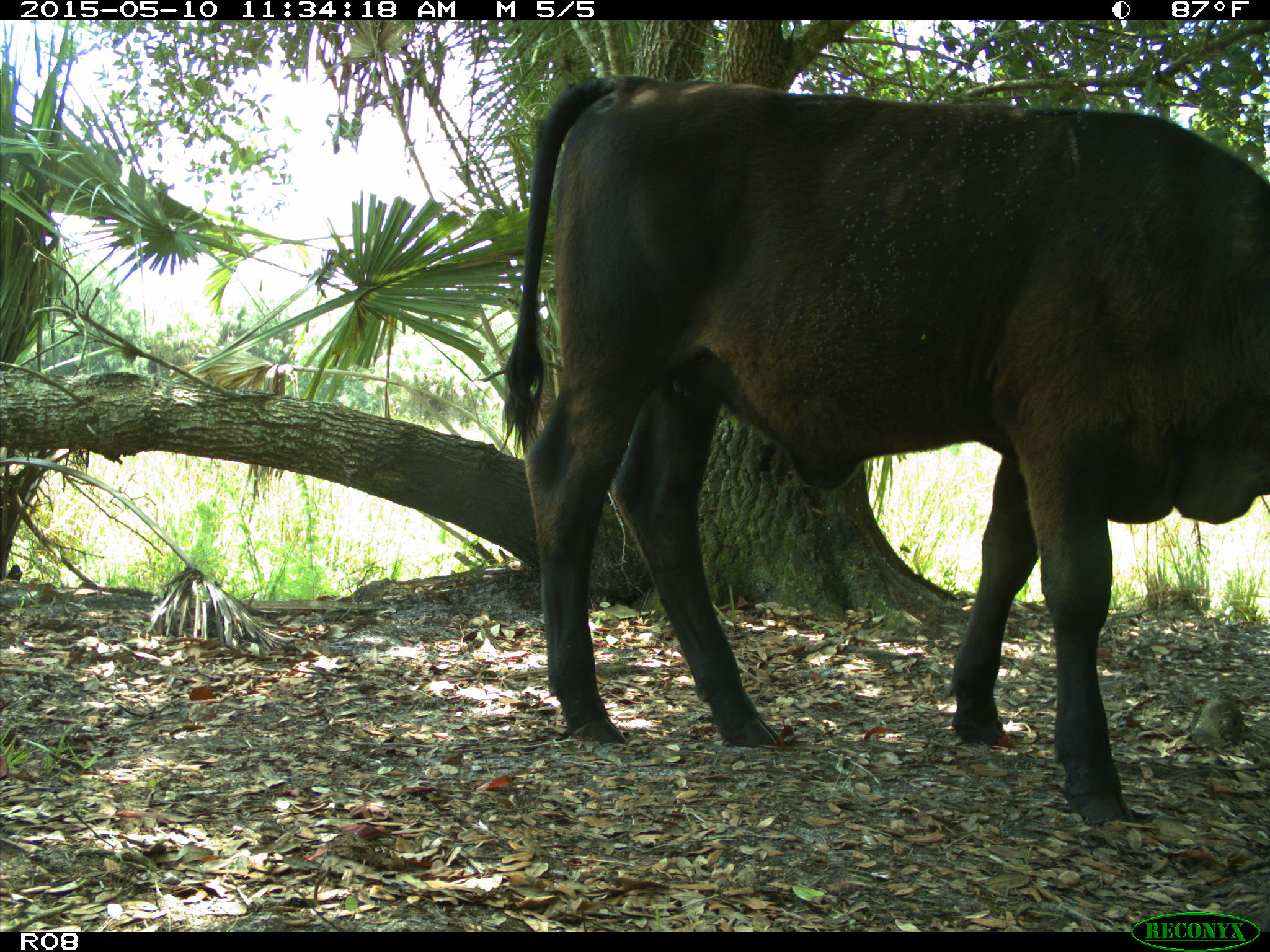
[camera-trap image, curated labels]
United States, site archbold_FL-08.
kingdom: Animalia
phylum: Chordata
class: Mammalia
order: Artiodactyla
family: Bovidae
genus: Bos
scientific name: Bos taurus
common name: domestic cow